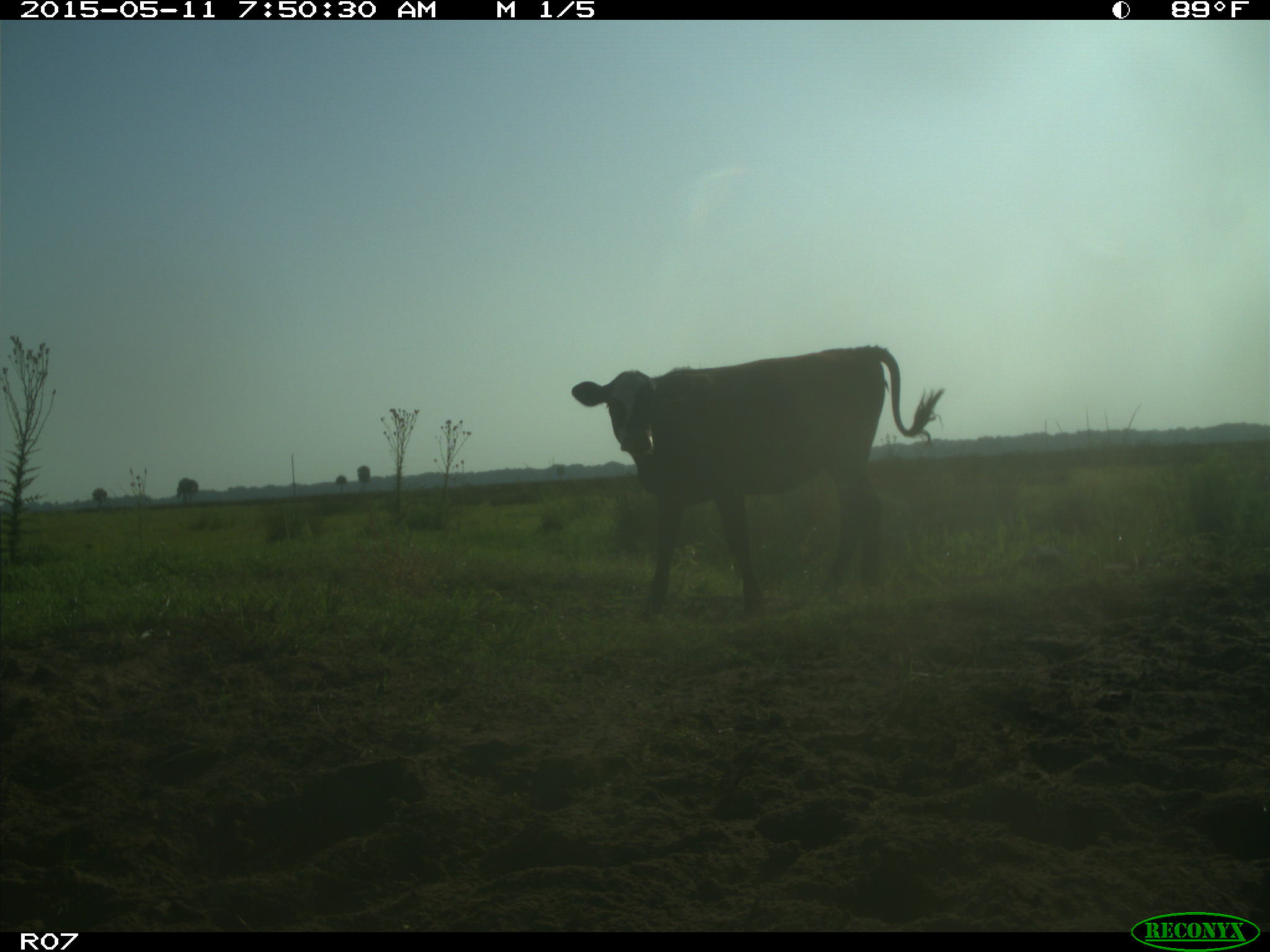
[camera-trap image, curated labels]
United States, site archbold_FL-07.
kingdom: Animalia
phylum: Chordata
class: Mammalia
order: Artiodactyla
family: Bovidae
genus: Bos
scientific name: Bos taurus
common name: domestic cow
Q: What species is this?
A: Bos taurus (domestic cow).